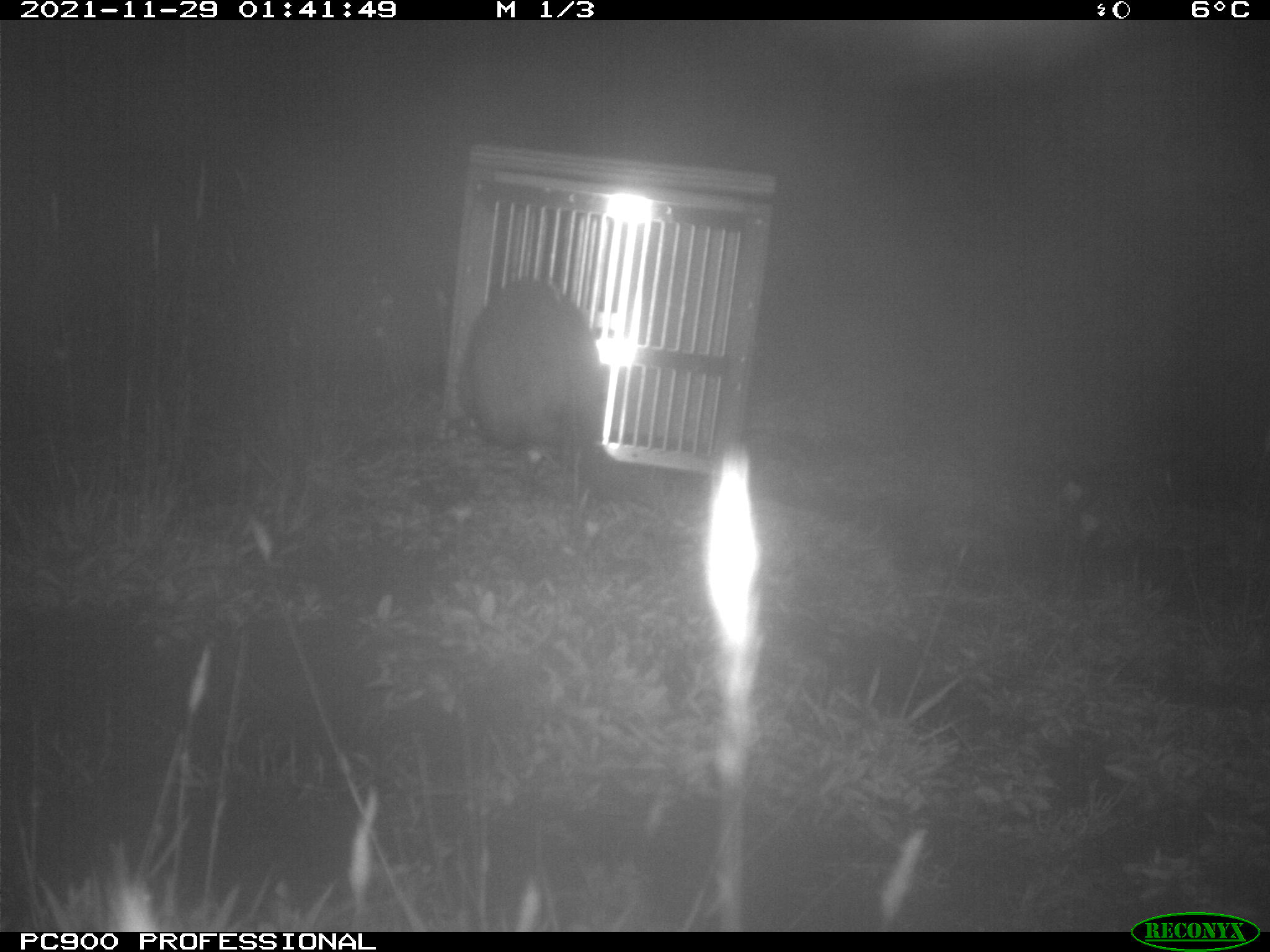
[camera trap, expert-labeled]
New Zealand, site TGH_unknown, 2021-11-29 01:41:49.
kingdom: Animalia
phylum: Chordata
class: Mammalia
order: Carnivora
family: Mustelidae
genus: Mustela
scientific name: Mustela furo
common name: ferret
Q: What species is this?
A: Ferret (Mustela furo).